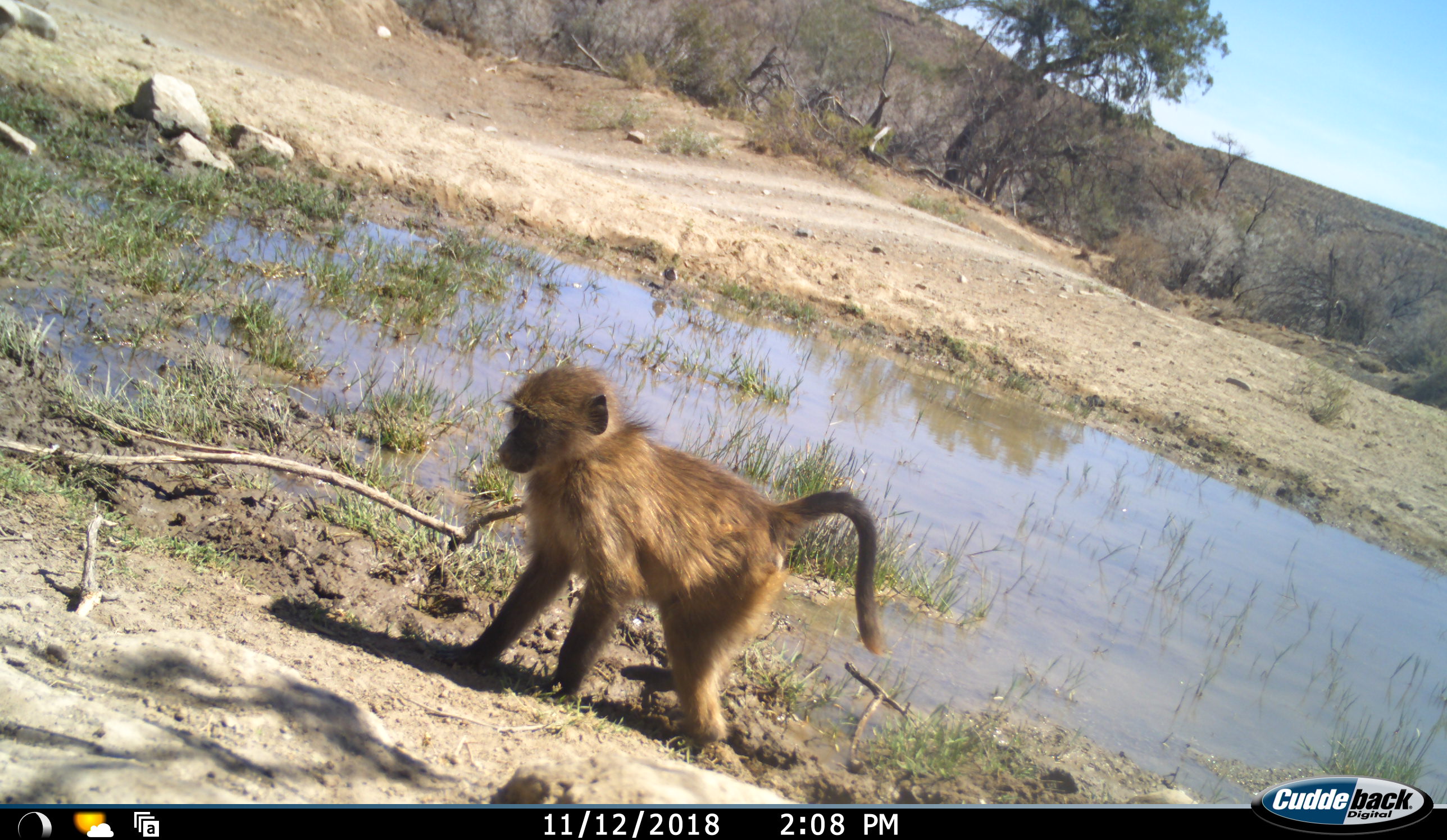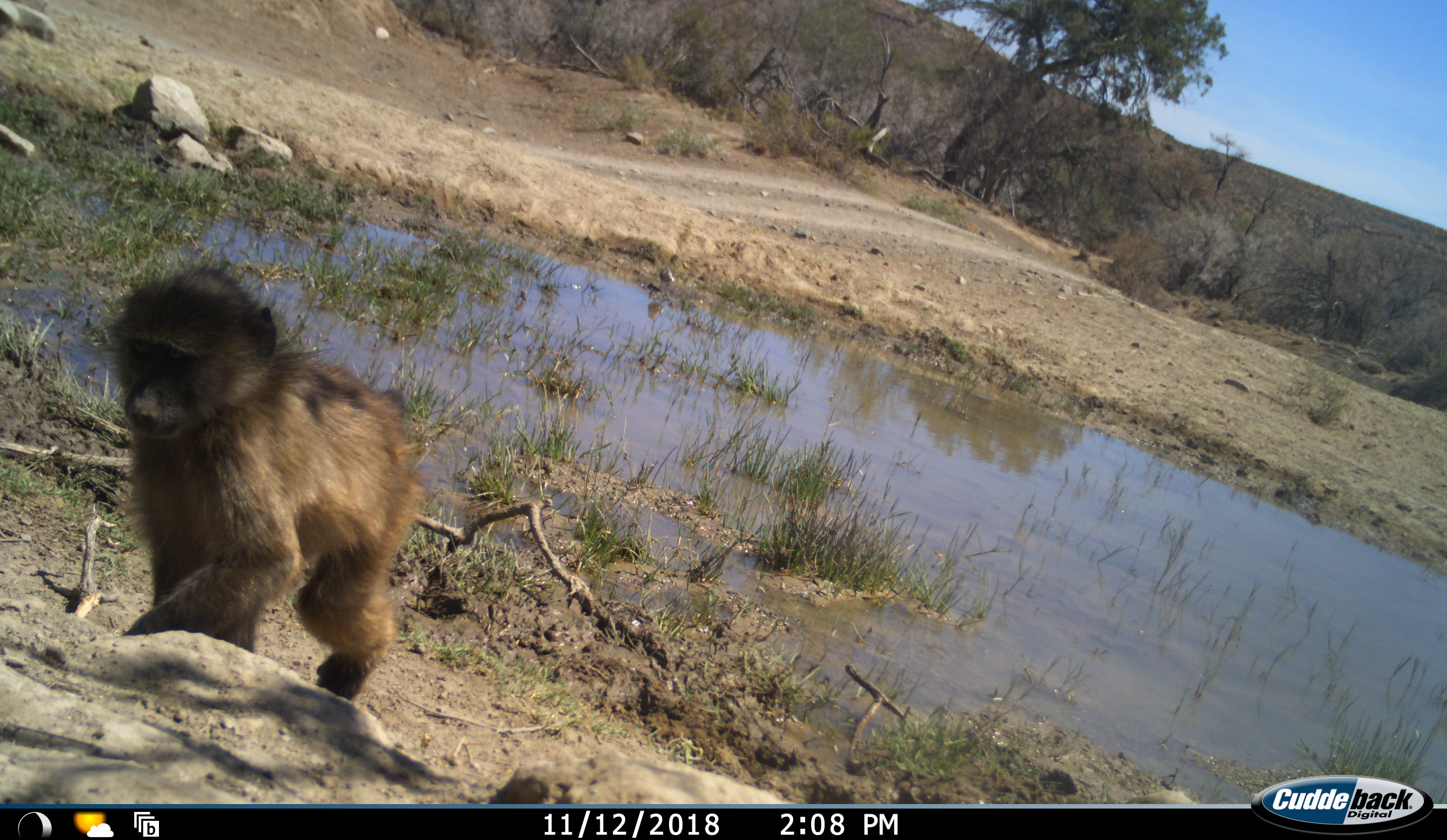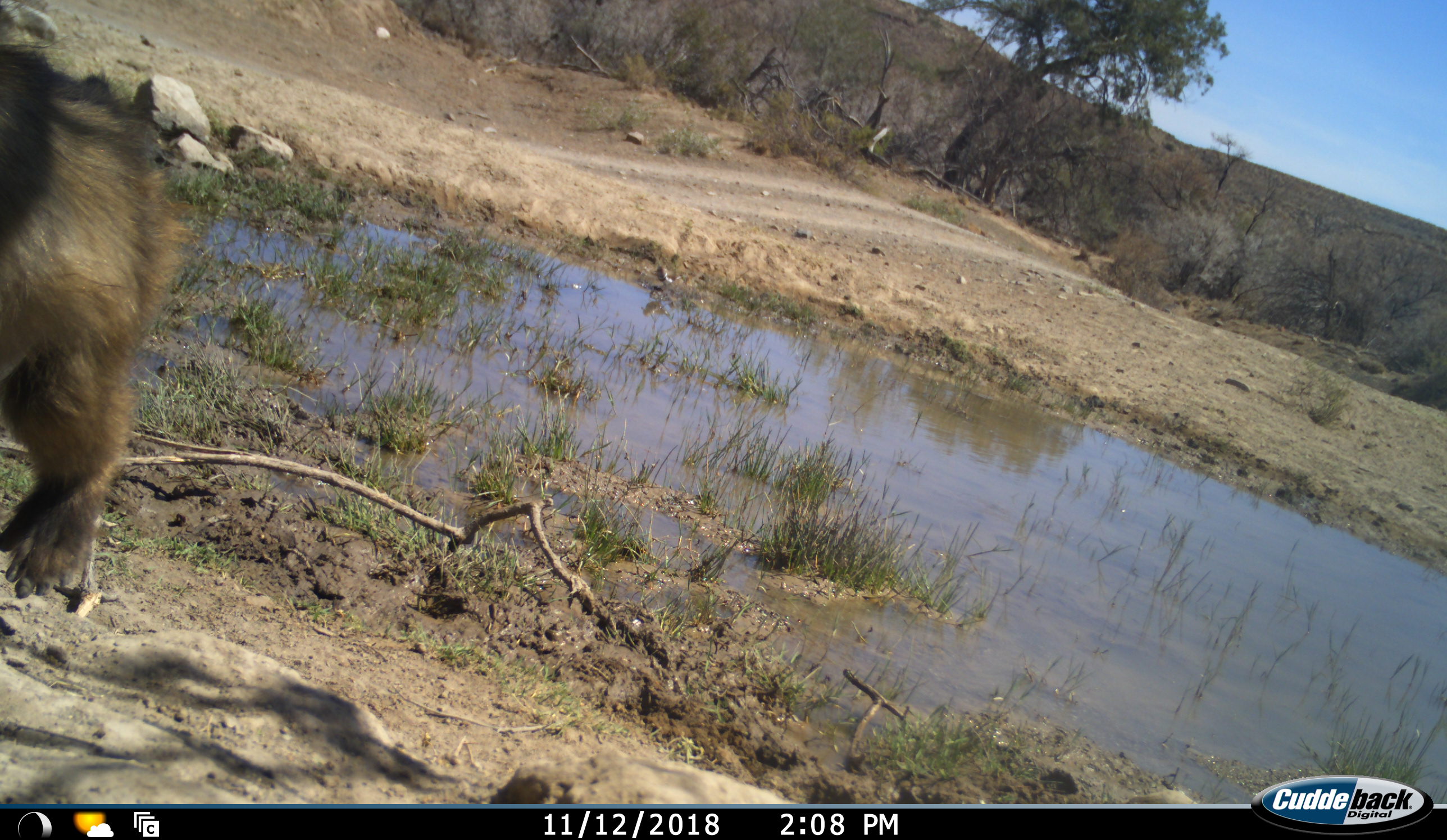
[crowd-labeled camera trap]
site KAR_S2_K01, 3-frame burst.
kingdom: Animalia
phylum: Chordata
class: Mammalia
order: Primates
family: Cercopithecidae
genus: Papio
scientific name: Papio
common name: baboon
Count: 1.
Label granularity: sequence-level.